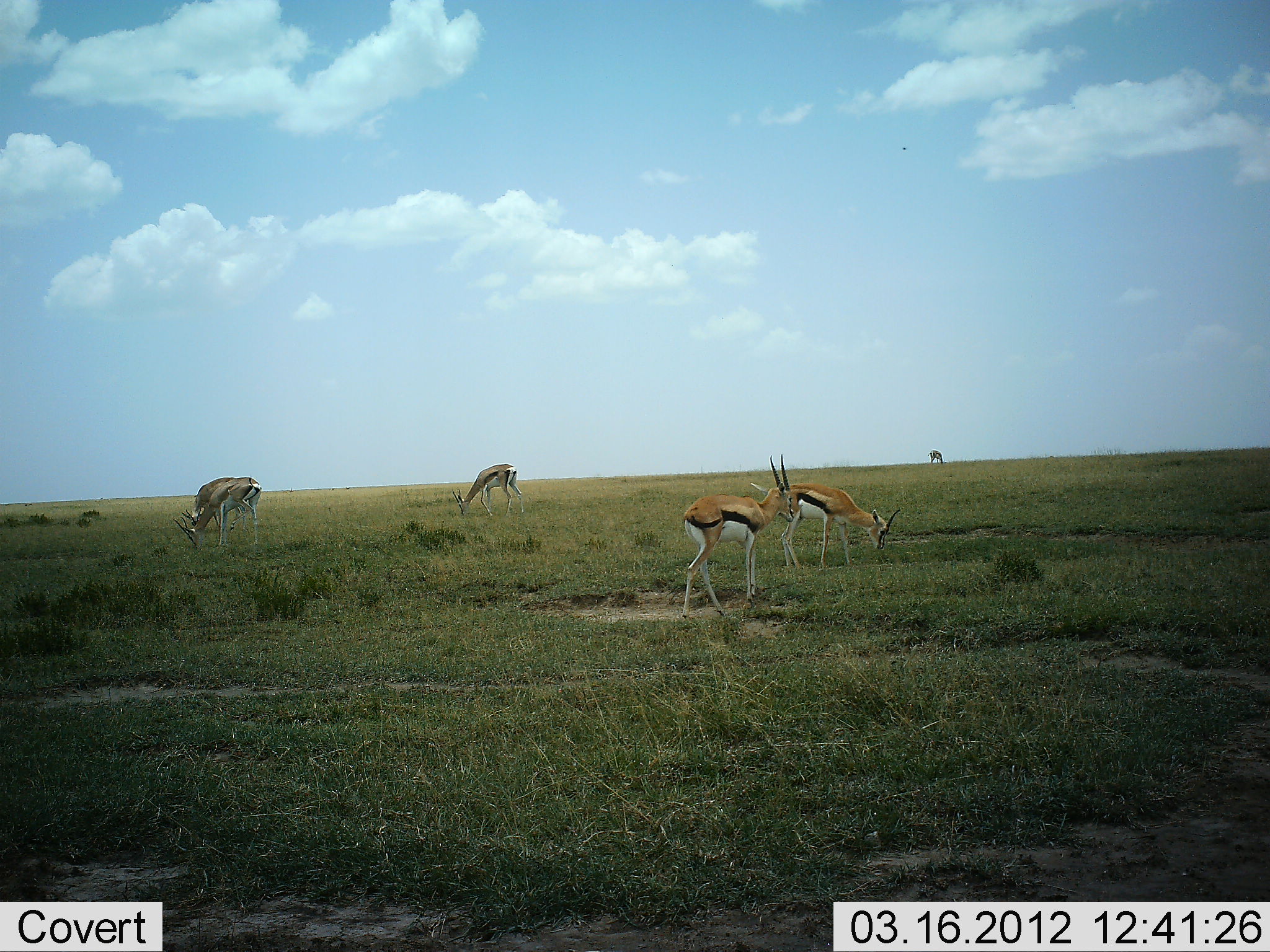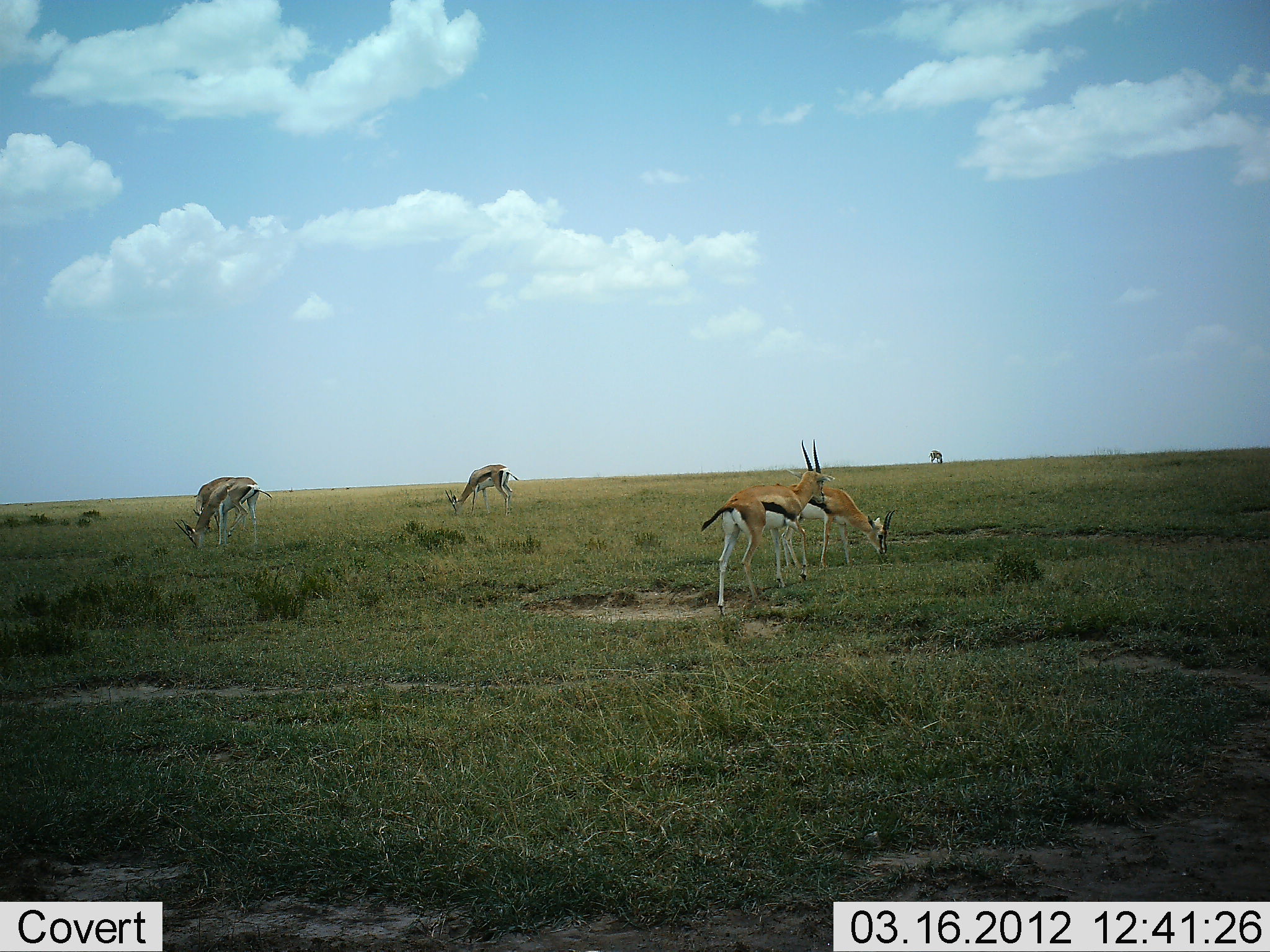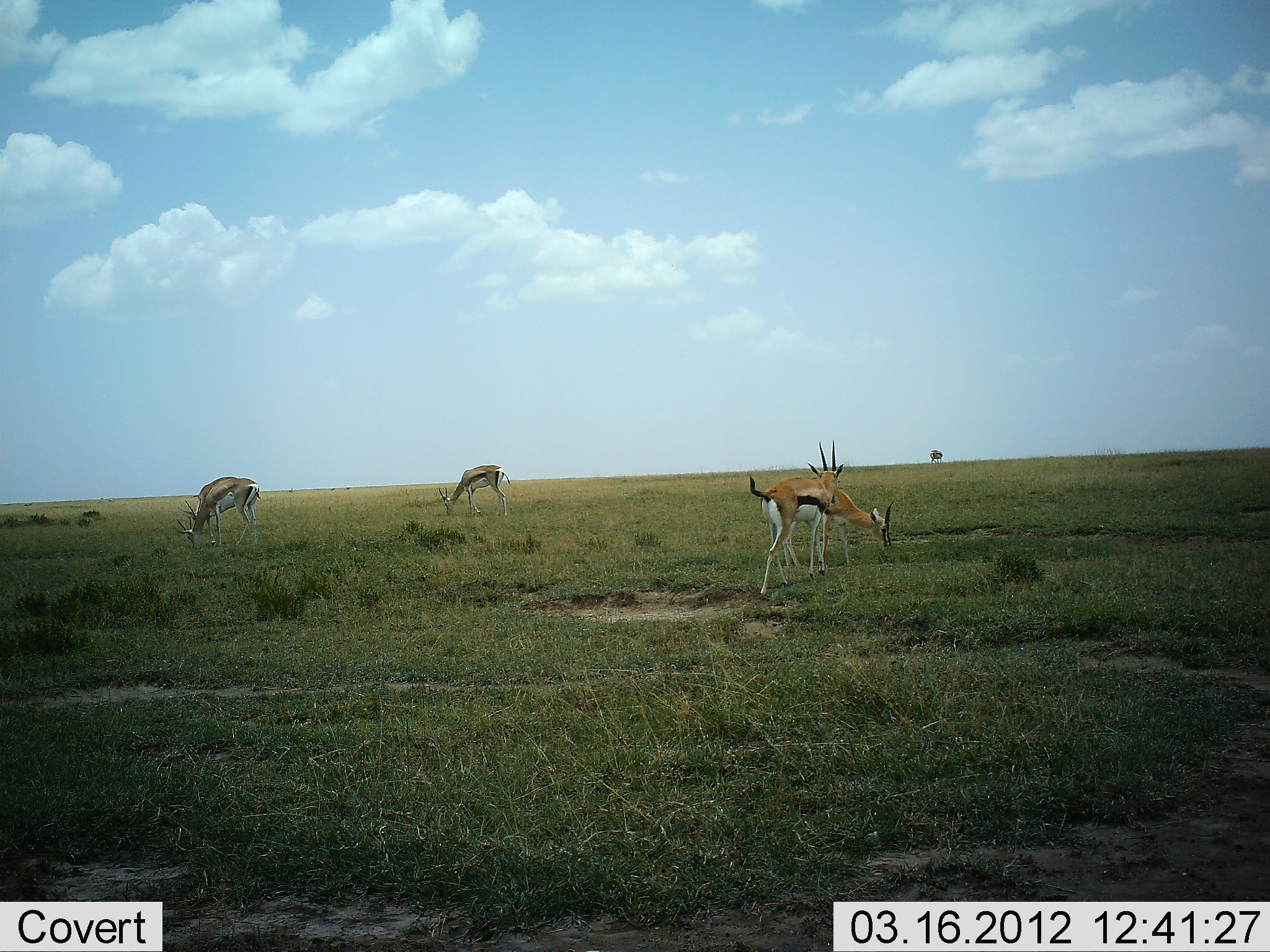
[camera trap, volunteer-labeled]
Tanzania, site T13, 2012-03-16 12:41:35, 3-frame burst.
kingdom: Animalia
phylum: Chordata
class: Mammalia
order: Artiodactyla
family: Bovidae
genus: Eudorcas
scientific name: Eudorcas thomsonii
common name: thomson's gazelle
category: gazellethomsons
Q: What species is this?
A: Gazellethomsons (thomson's gazelle) (Eudorcas thomsonii).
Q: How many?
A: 5.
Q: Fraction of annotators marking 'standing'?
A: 48%.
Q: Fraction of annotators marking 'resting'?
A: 0%.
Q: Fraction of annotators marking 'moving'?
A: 30%.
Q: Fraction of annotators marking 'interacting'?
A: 0%.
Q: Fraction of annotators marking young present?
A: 0%.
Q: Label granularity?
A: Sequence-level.